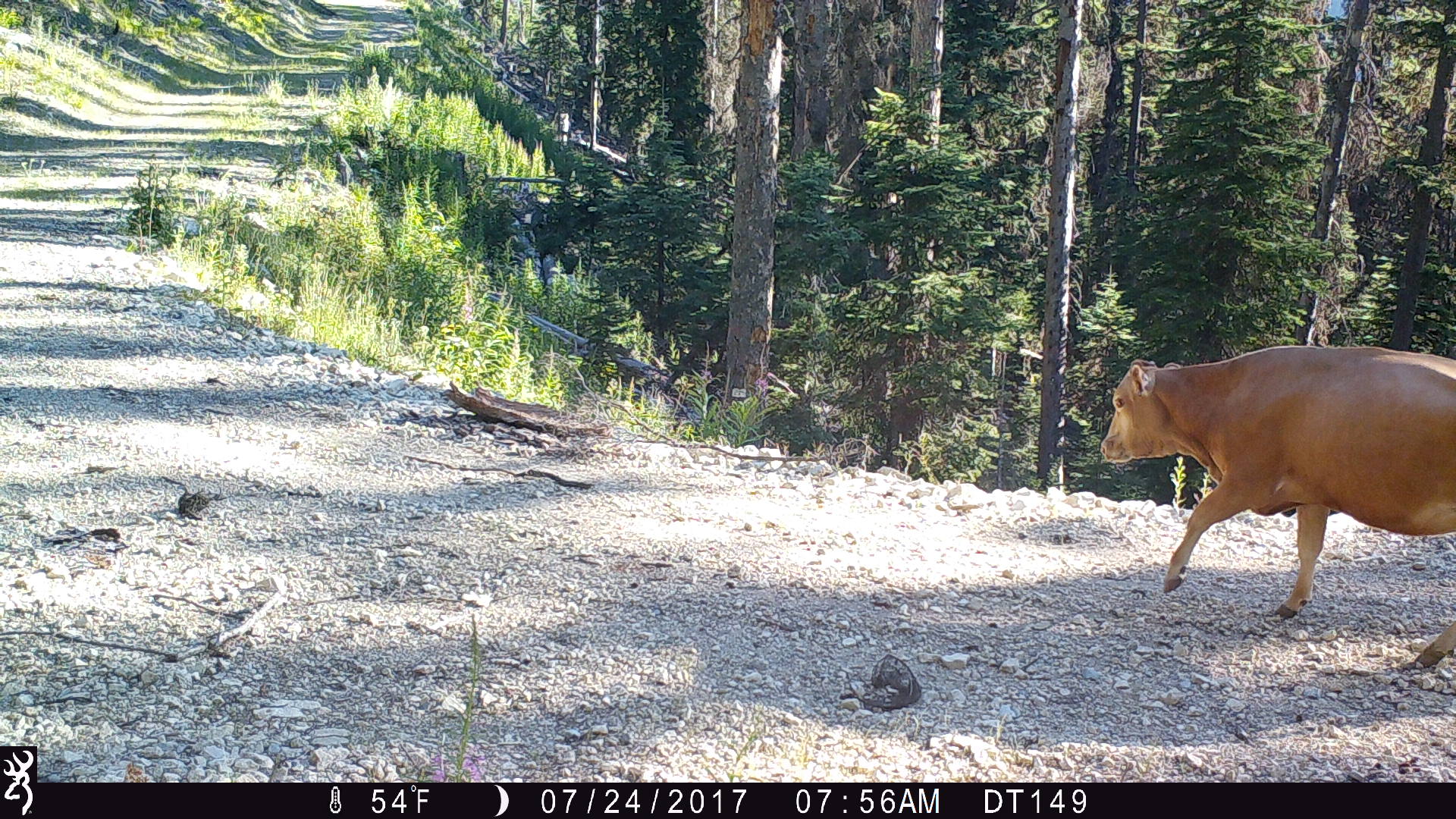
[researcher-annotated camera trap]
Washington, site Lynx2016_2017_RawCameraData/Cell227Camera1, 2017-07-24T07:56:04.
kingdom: Animalia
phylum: Chordata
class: Mammalia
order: Artiodactyla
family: Bovidae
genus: Bos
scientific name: Bos taurus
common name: domestic cattle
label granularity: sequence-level